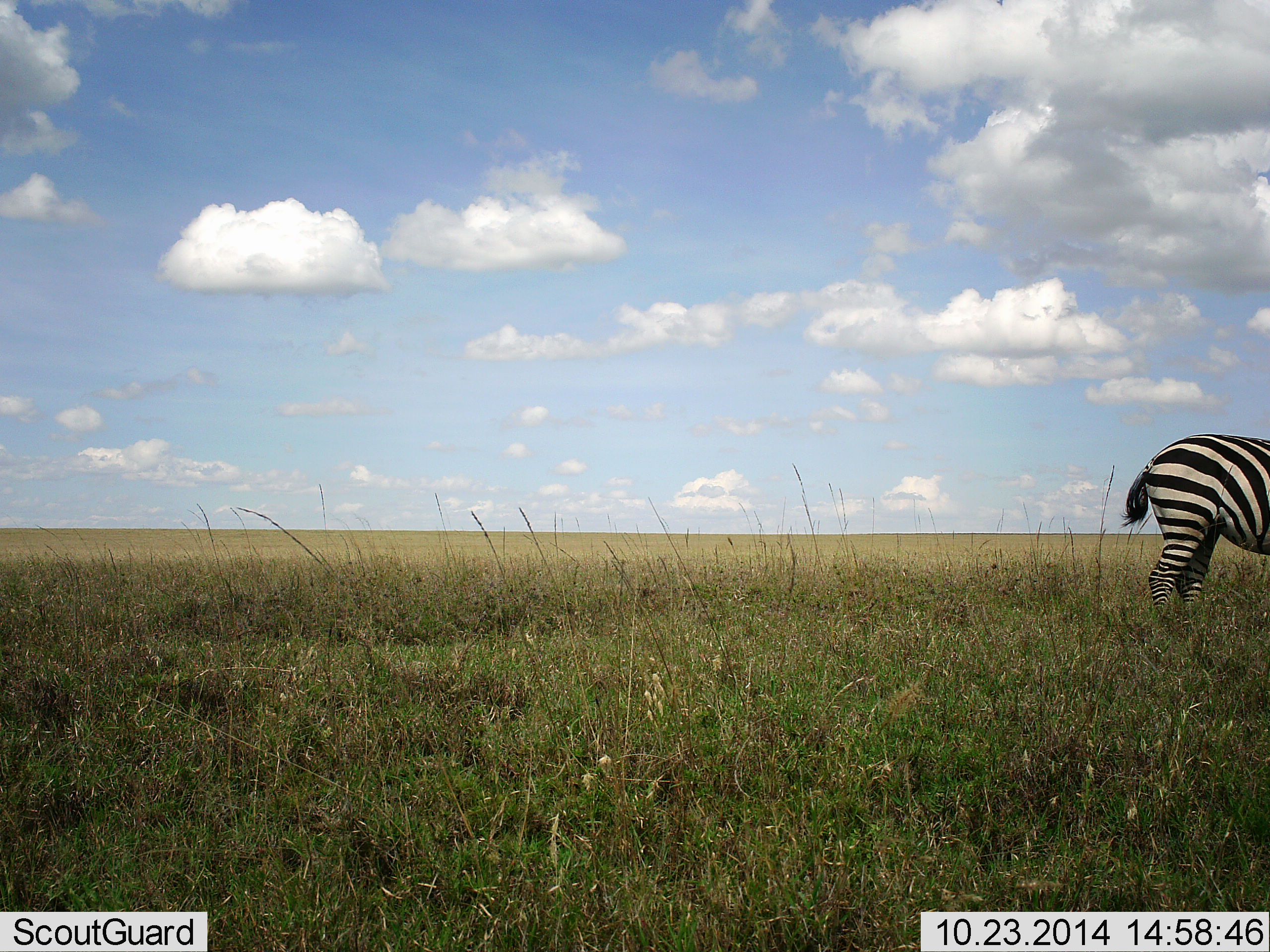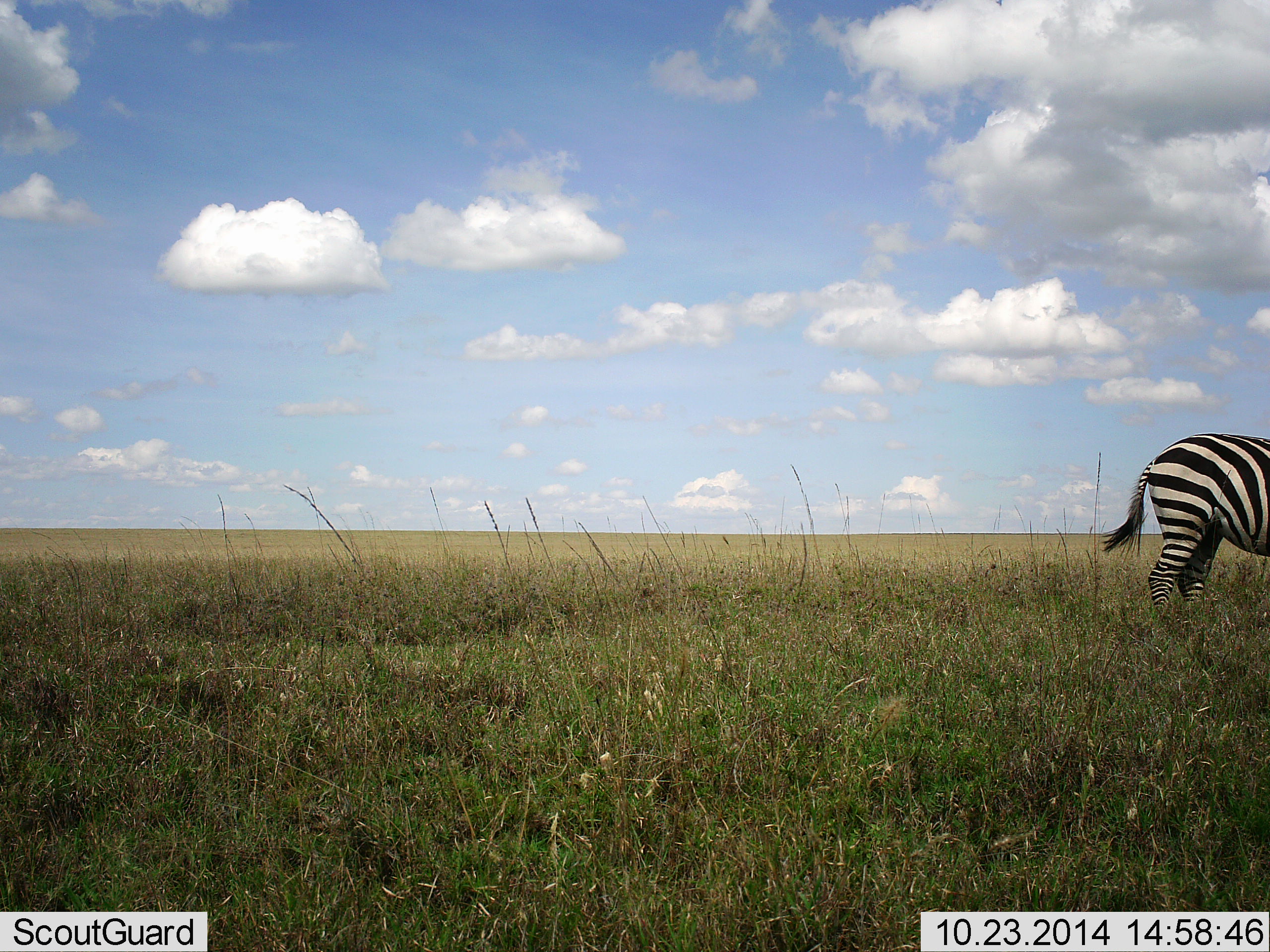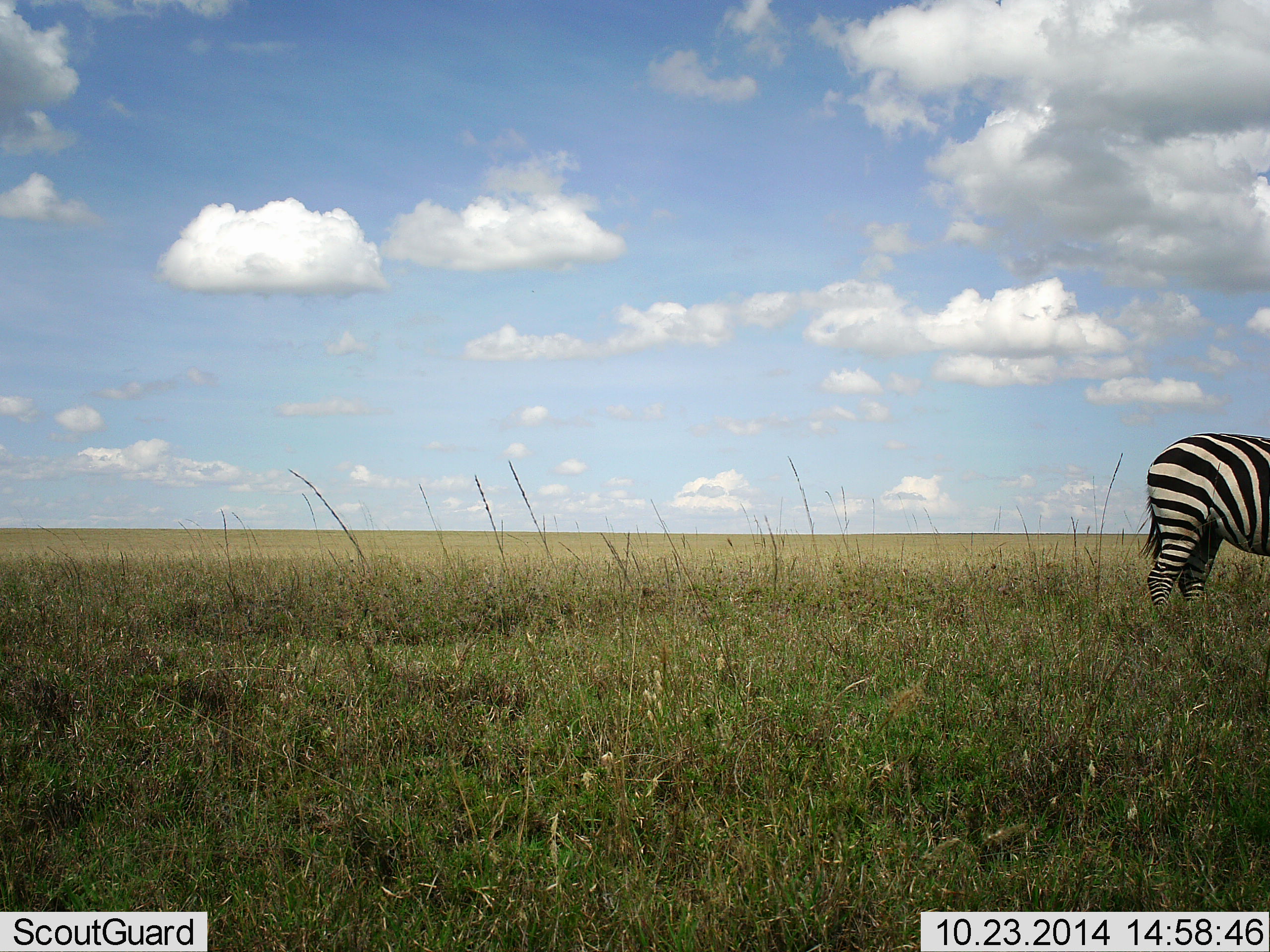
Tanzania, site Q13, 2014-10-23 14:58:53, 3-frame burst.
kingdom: Animalia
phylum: Chordata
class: Mammalia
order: Perissodactyla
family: Equidae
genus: Equus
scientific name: Equus quagga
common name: plains zebra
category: zebra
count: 1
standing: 90%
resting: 10%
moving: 0%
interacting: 10%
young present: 0%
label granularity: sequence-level